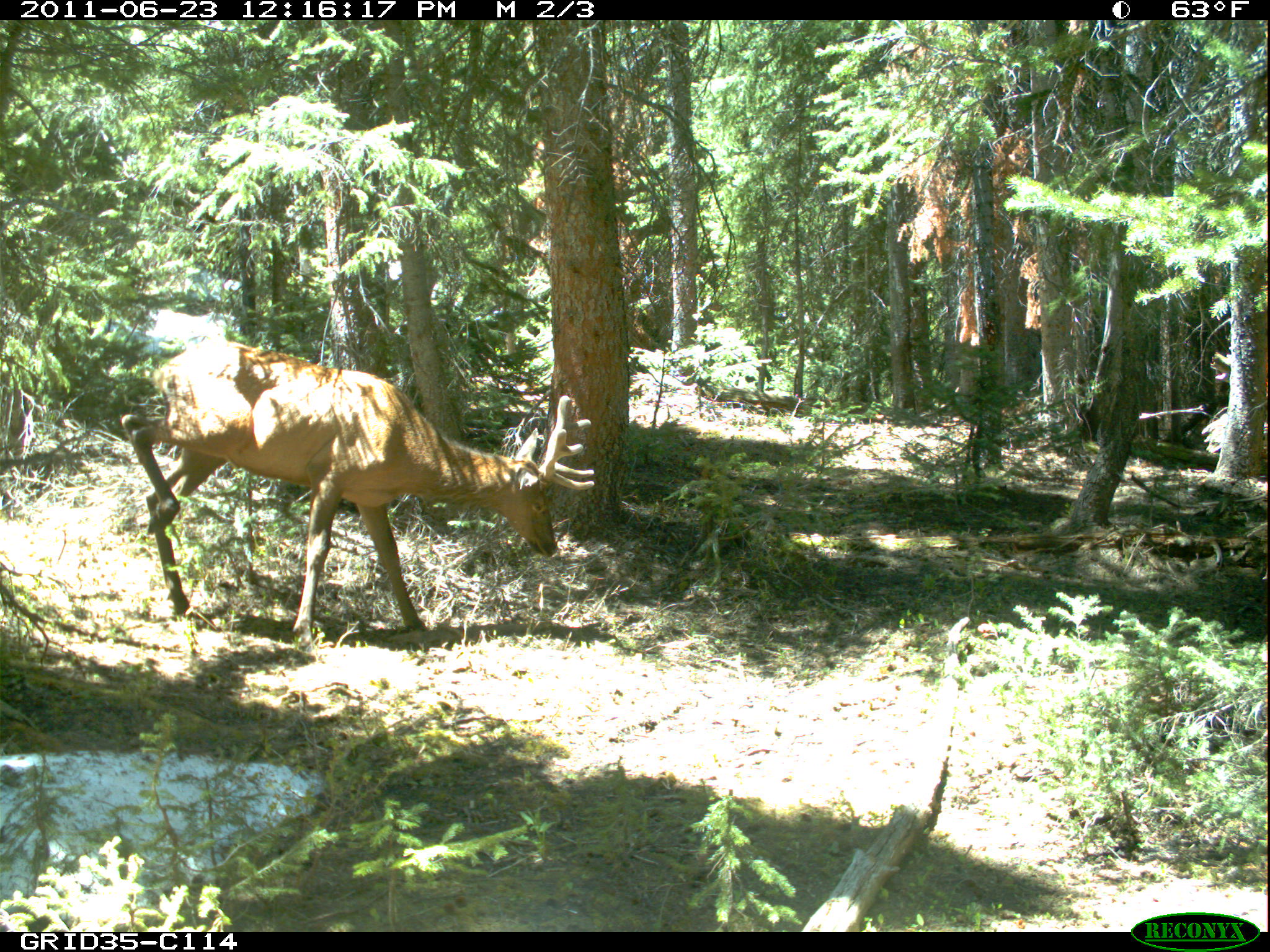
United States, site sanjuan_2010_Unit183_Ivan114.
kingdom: Animalia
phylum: Chordata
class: Mammalia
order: Artiodactyla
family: Cervidae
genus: Cervus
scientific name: Cervus elaphus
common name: red deer